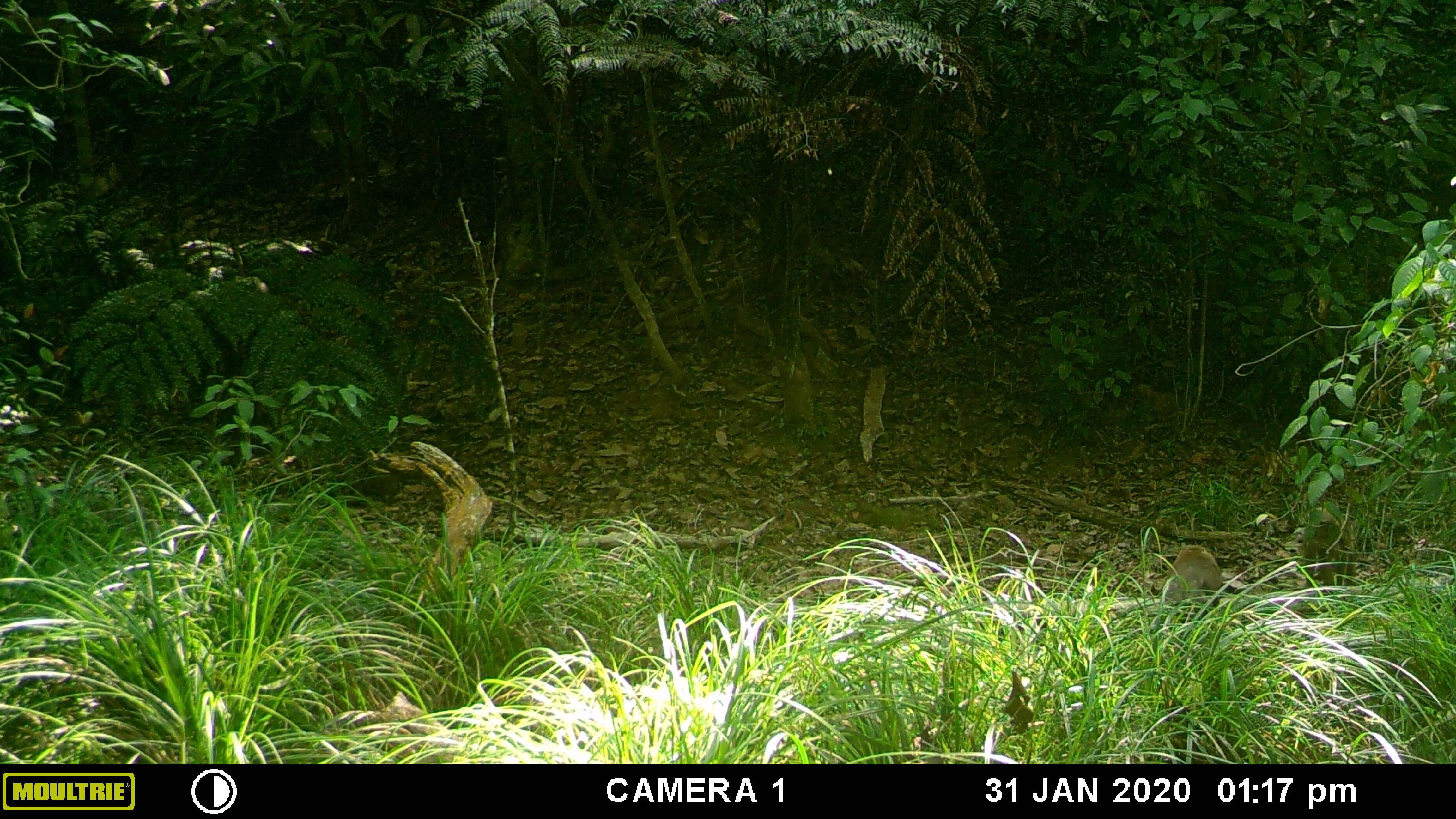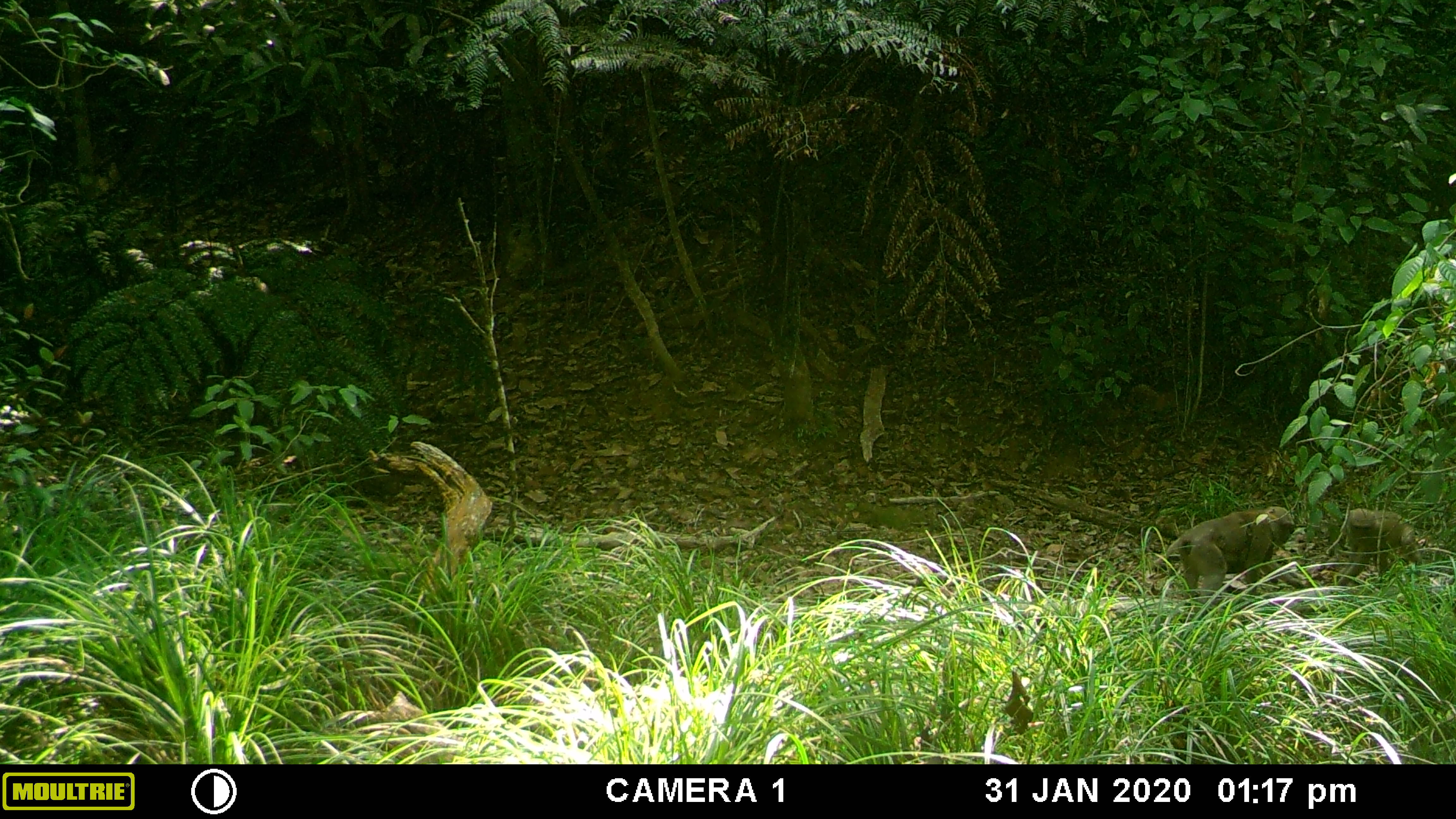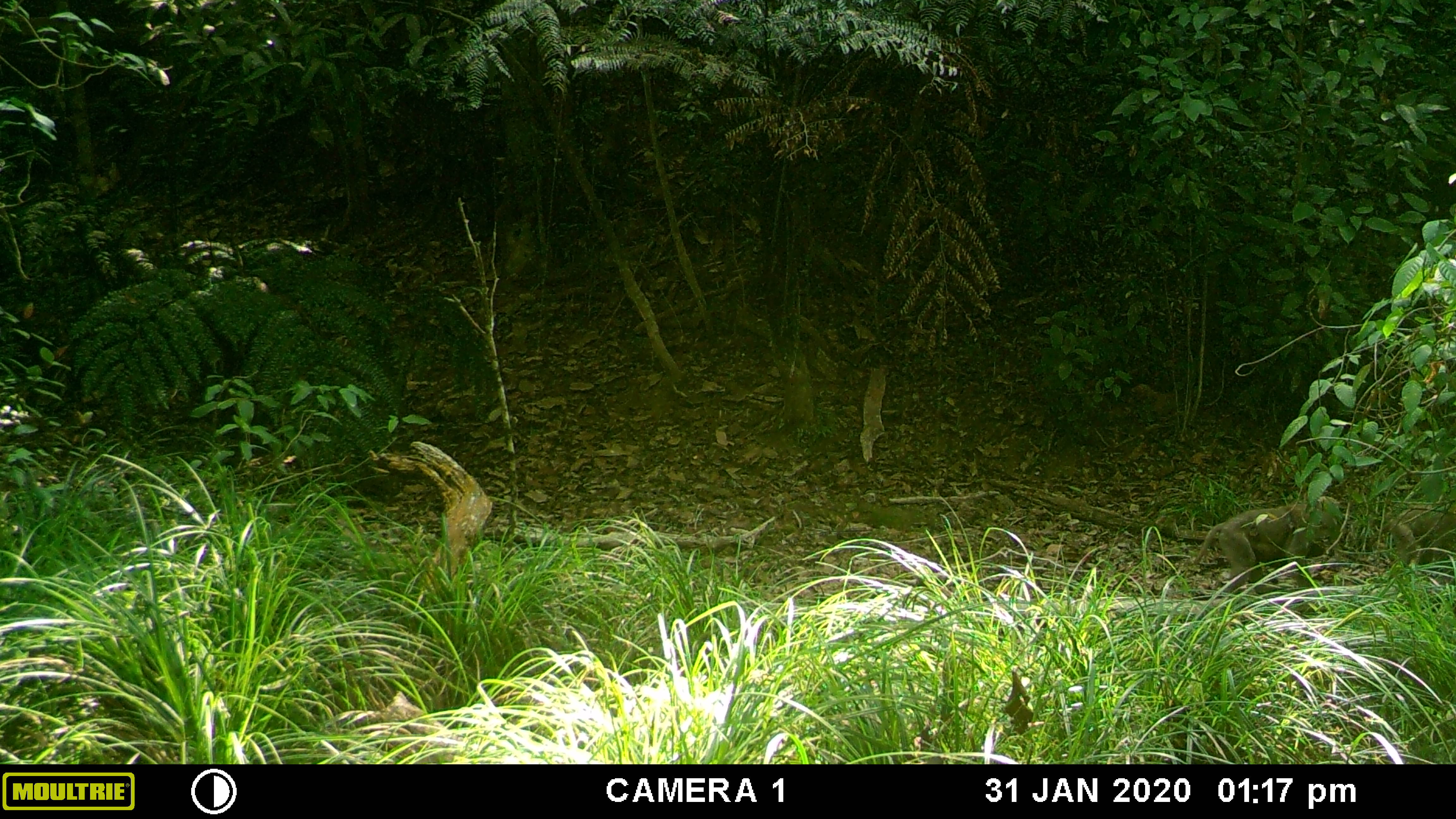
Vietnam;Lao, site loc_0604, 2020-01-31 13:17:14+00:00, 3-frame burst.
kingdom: Animalia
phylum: Chordata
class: Mammalia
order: Primates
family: Cercopithecidae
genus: Macaca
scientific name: Macaca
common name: macaques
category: assam or rhesus macaque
Assam or rhesus macaque (macaques) (Macaca). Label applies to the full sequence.